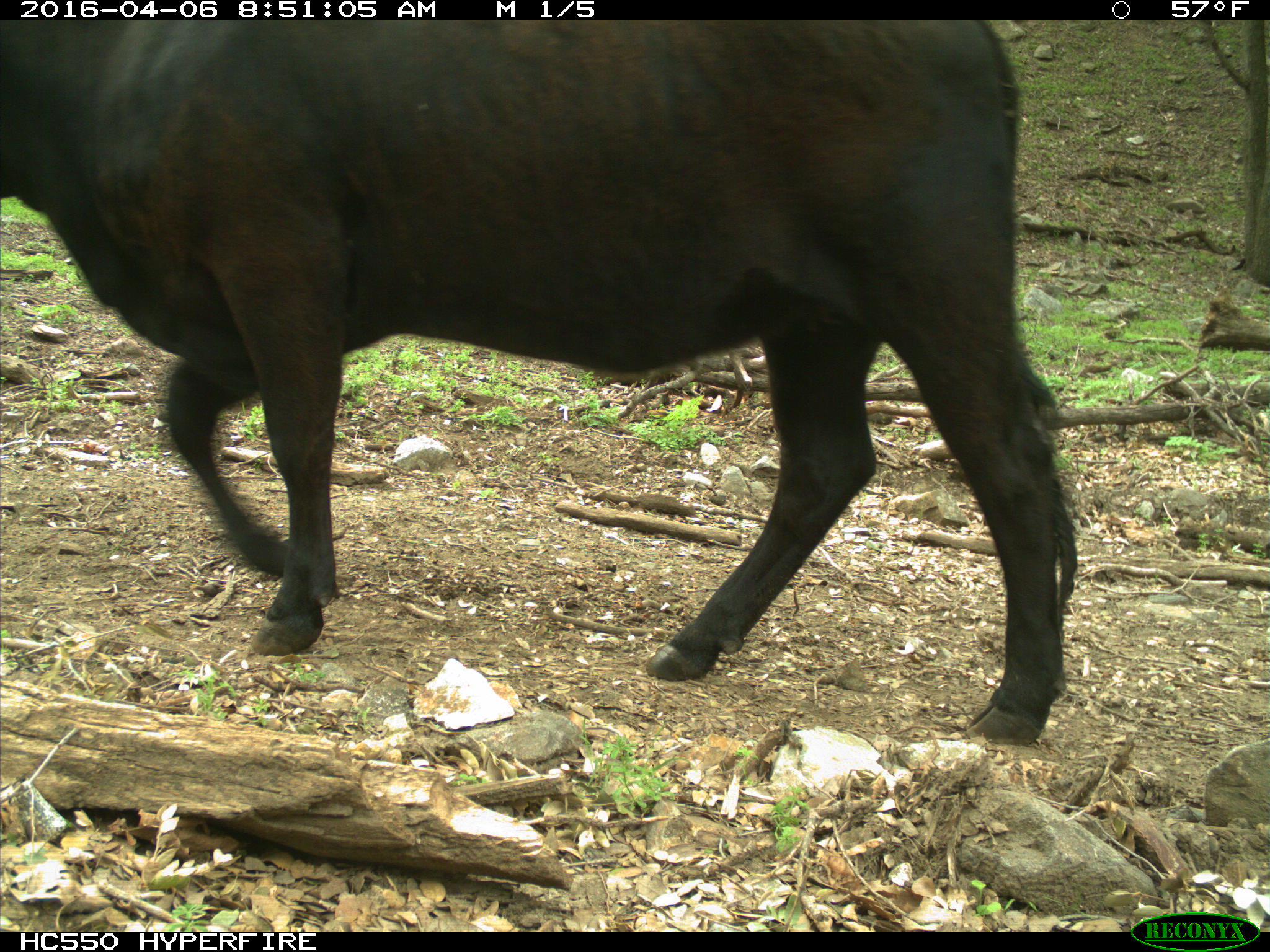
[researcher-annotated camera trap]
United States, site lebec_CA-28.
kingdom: Animalia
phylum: Chordata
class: Mammalia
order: Artiodactyla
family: Bovidae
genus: Bos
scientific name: Bos taurus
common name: domestic cow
Bos taurus (domestic cow).